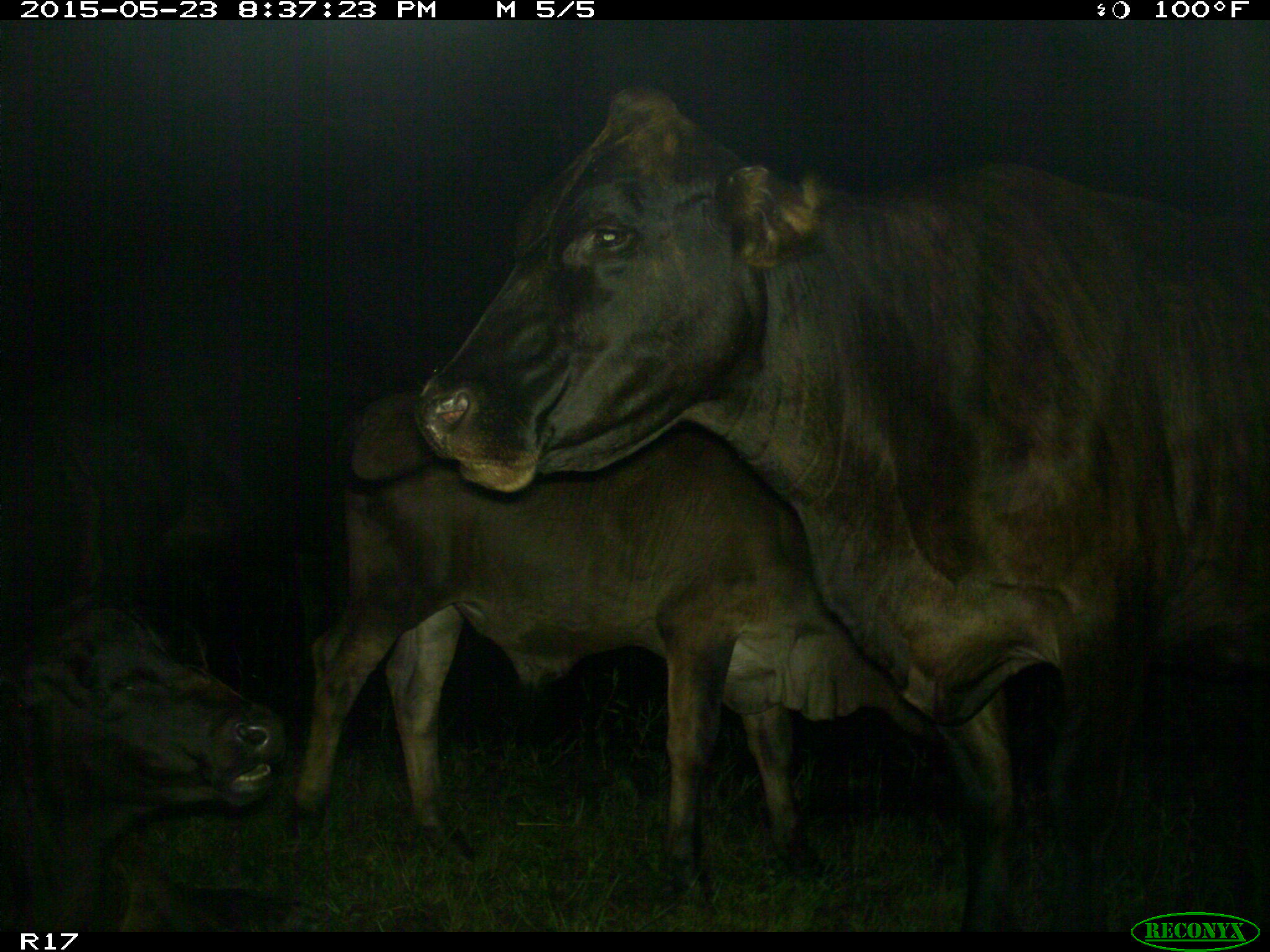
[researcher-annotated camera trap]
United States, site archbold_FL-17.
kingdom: Animalia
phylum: Chordata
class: Mammalia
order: Artiodactyla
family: Bovidae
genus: Bos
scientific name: Bos taurus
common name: domestic cow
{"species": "Bos taurus (domestic cow)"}